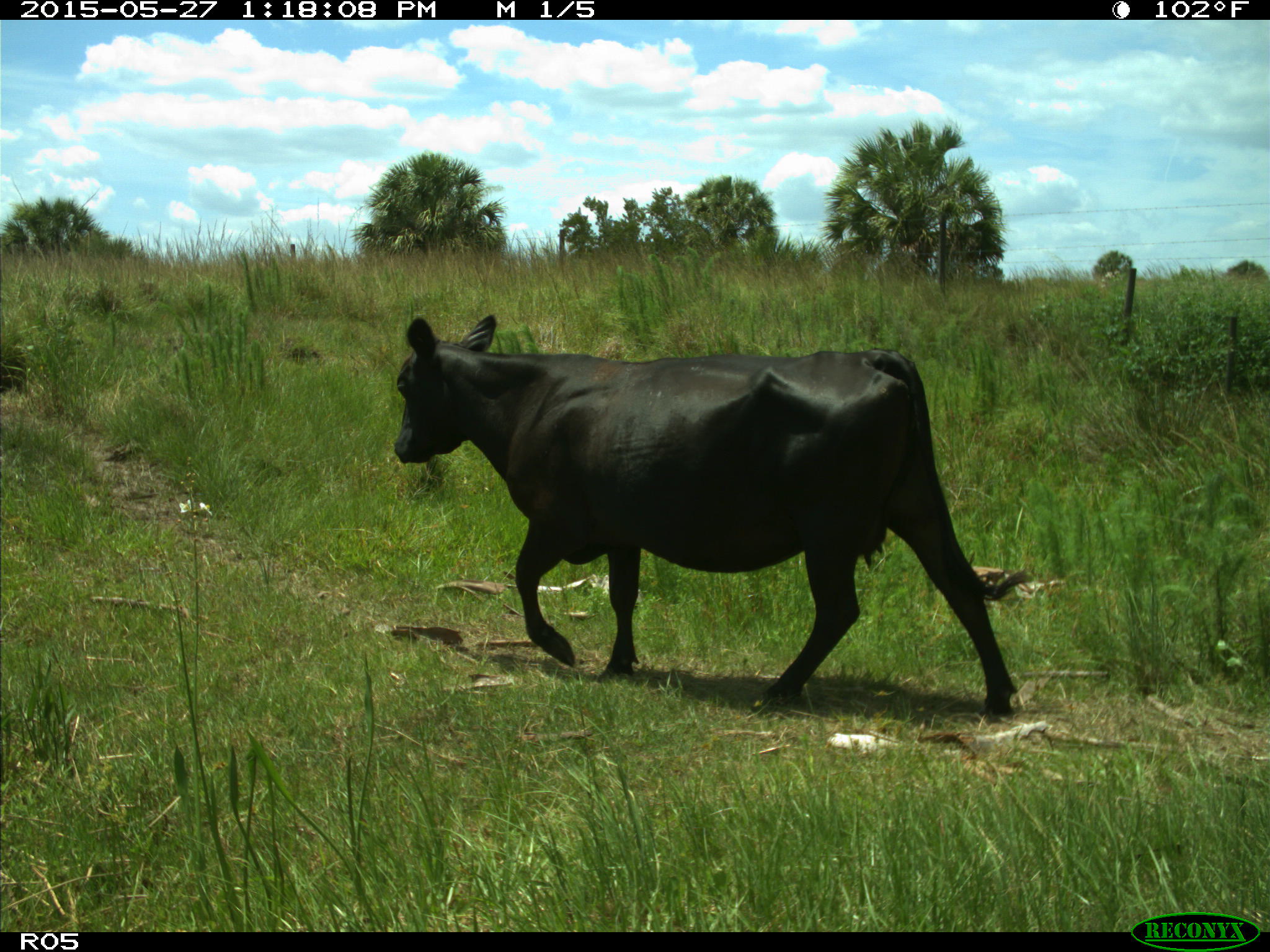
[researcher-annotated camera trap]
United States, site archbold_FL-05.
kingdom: Animalia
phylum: Chordata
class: Mammalia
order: Artiodactyla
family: Bovidae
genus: Bos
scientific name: Bos taurus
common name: domestic cow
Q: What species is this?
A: Bos taurus (domestic cow).